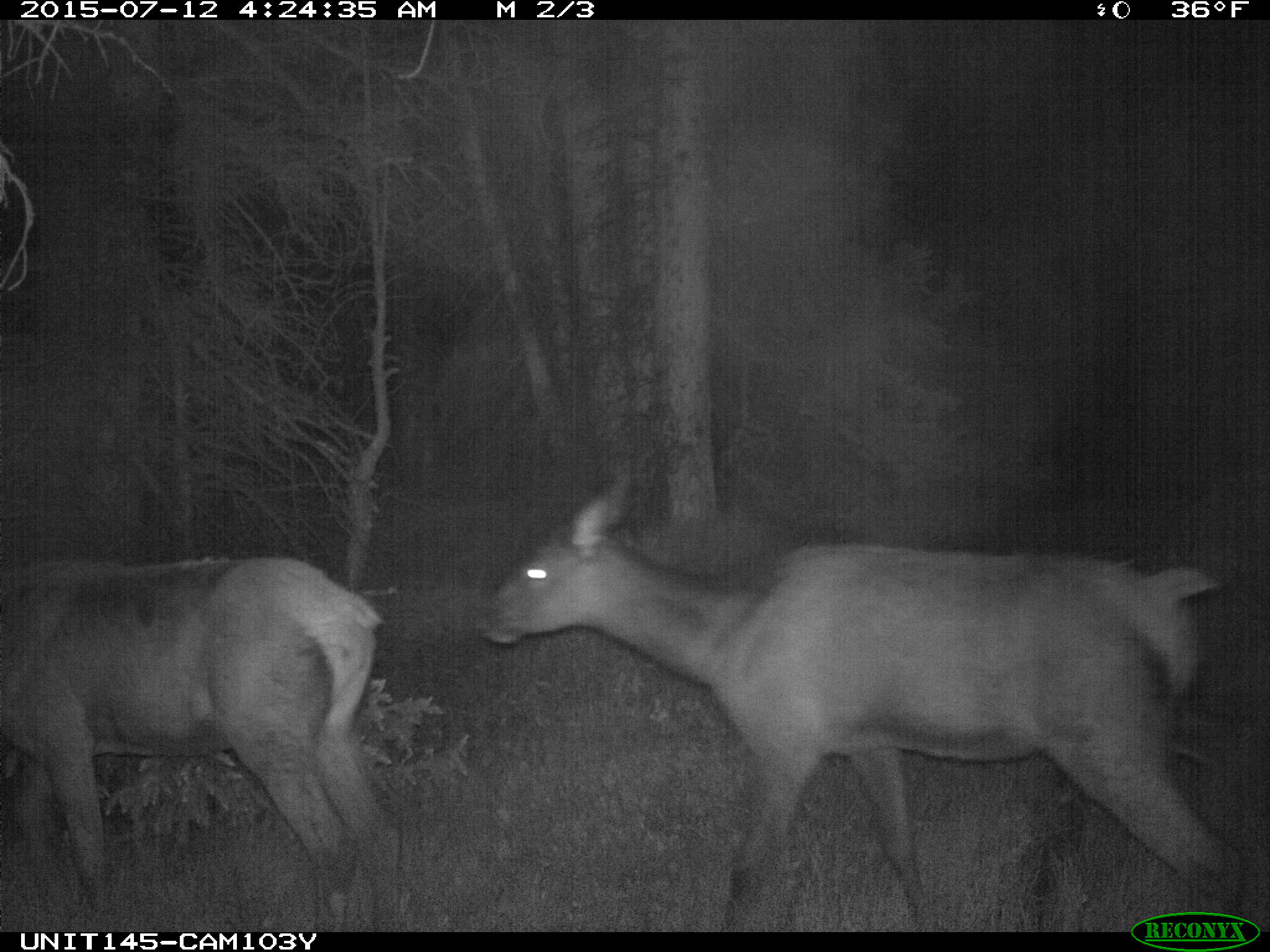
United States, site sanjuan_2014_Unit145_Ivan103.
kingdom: Animalia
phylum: Chordata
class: Mammalia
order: Artiodactyla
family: Cervidae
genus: Cervus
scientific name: Cervus elaphus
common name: red deer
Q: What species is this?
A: Cervus elaphus (red deer).